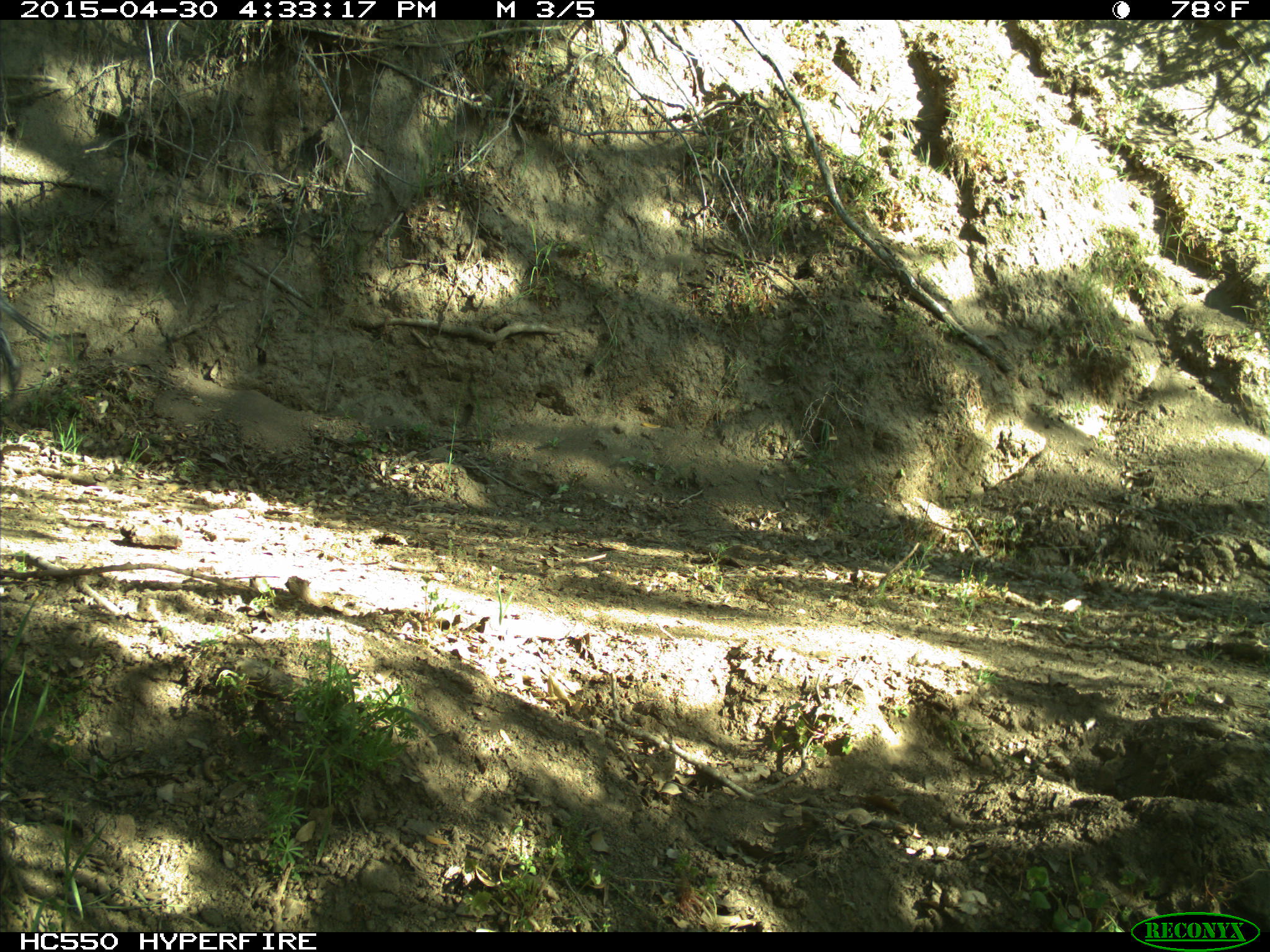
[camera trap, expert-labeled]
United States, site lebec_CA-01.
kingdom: Animalia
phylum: Chordata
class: Mammalia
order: Artiodactyla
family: Bovidae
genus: Bos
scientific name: Bos taurus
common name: domestic cow